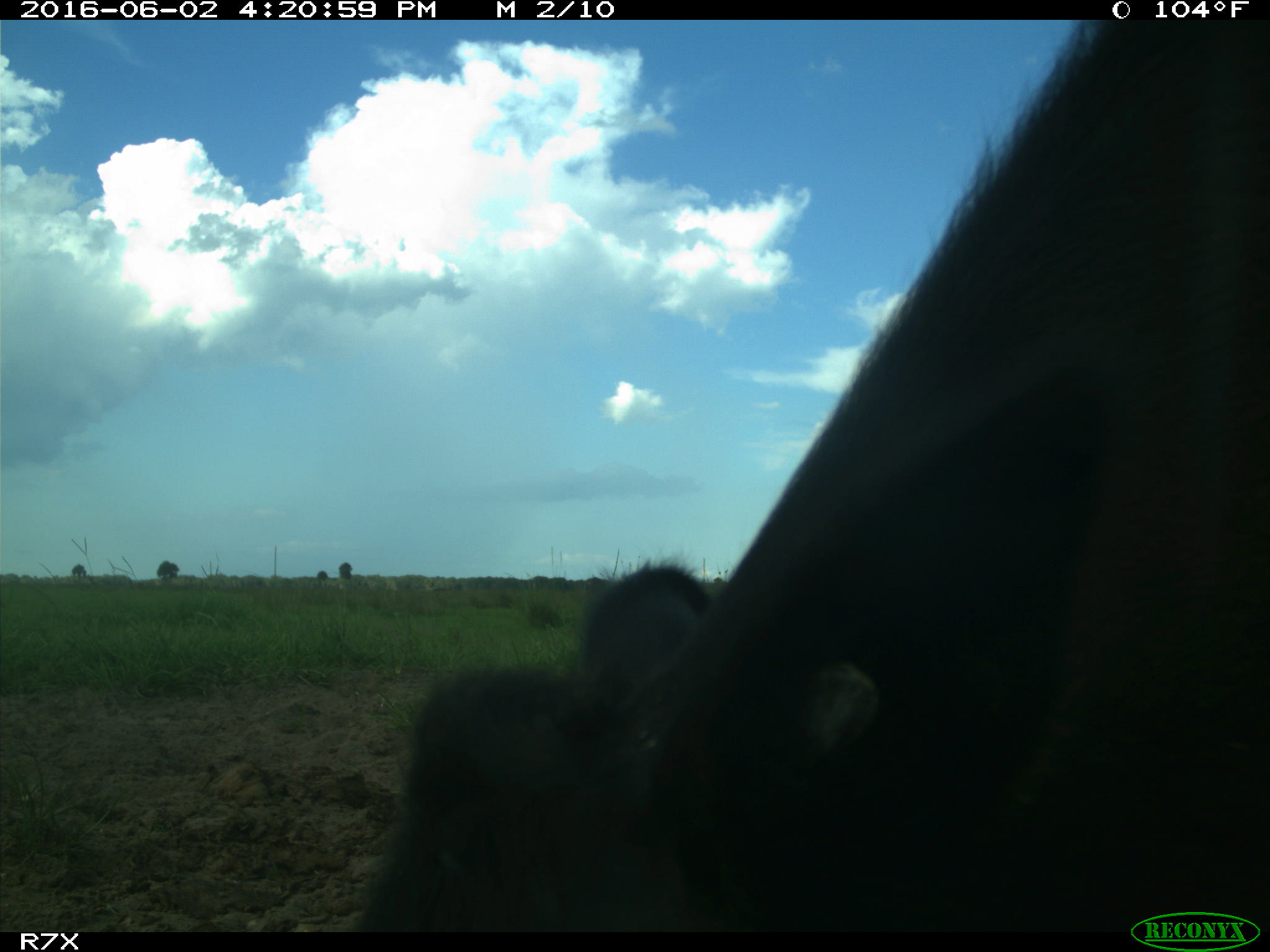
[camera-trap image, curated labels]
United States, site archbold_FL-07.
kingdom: Animalia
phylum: Chordata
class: Mammalia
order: Artiodactyla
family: Bovidae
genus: Bos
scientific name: Bos taurus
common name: domestic cow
Bos taurus (domestic cow).